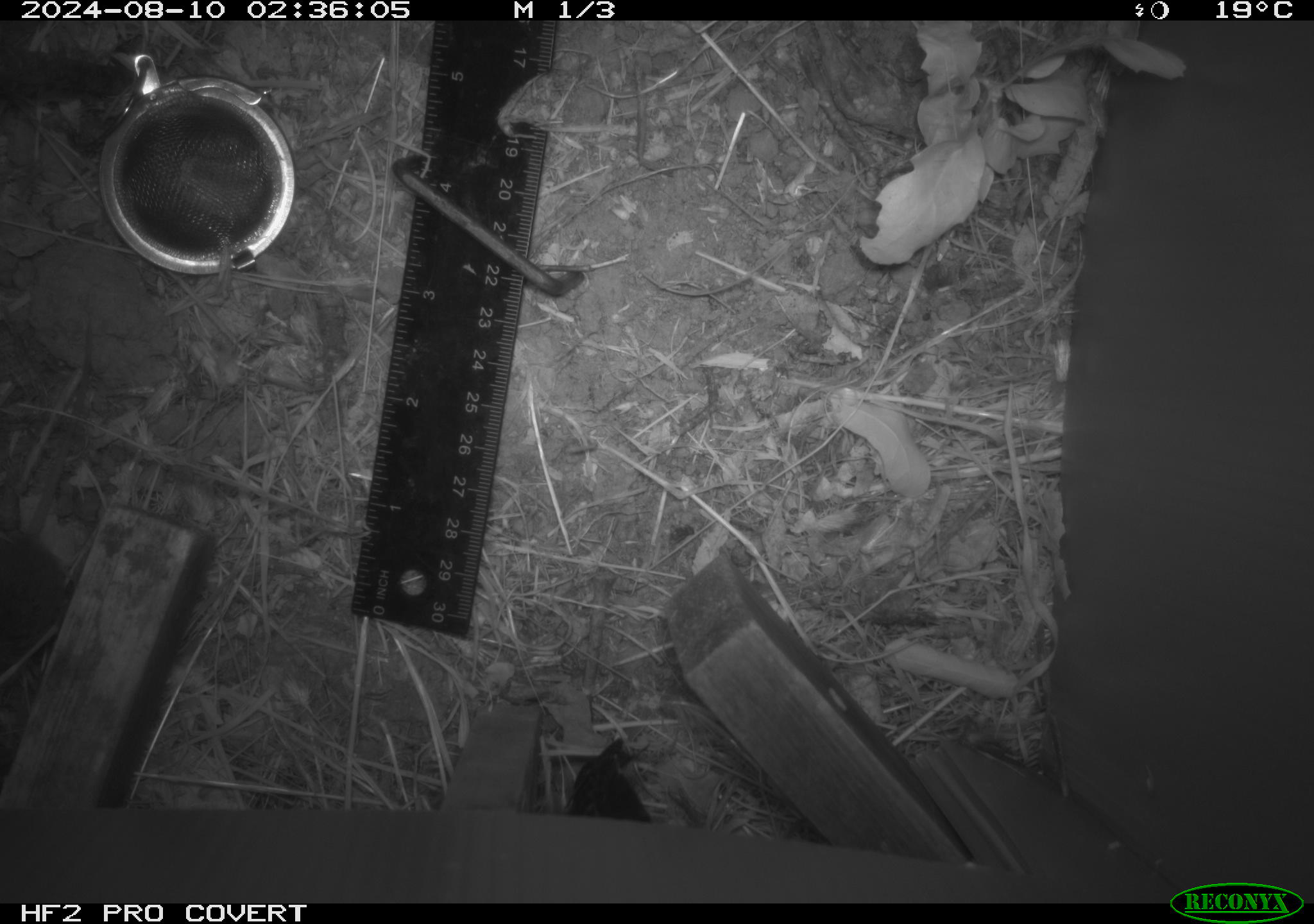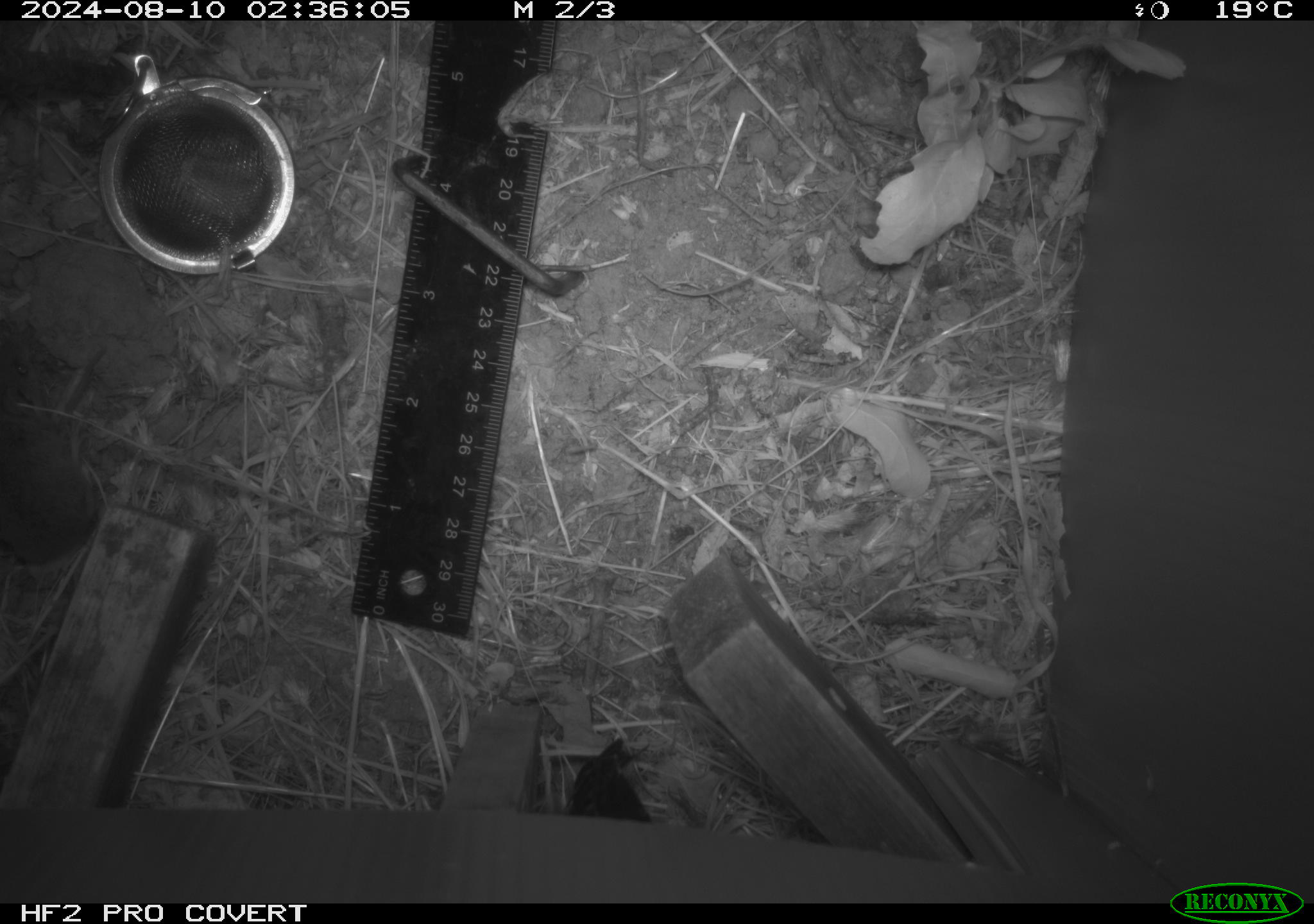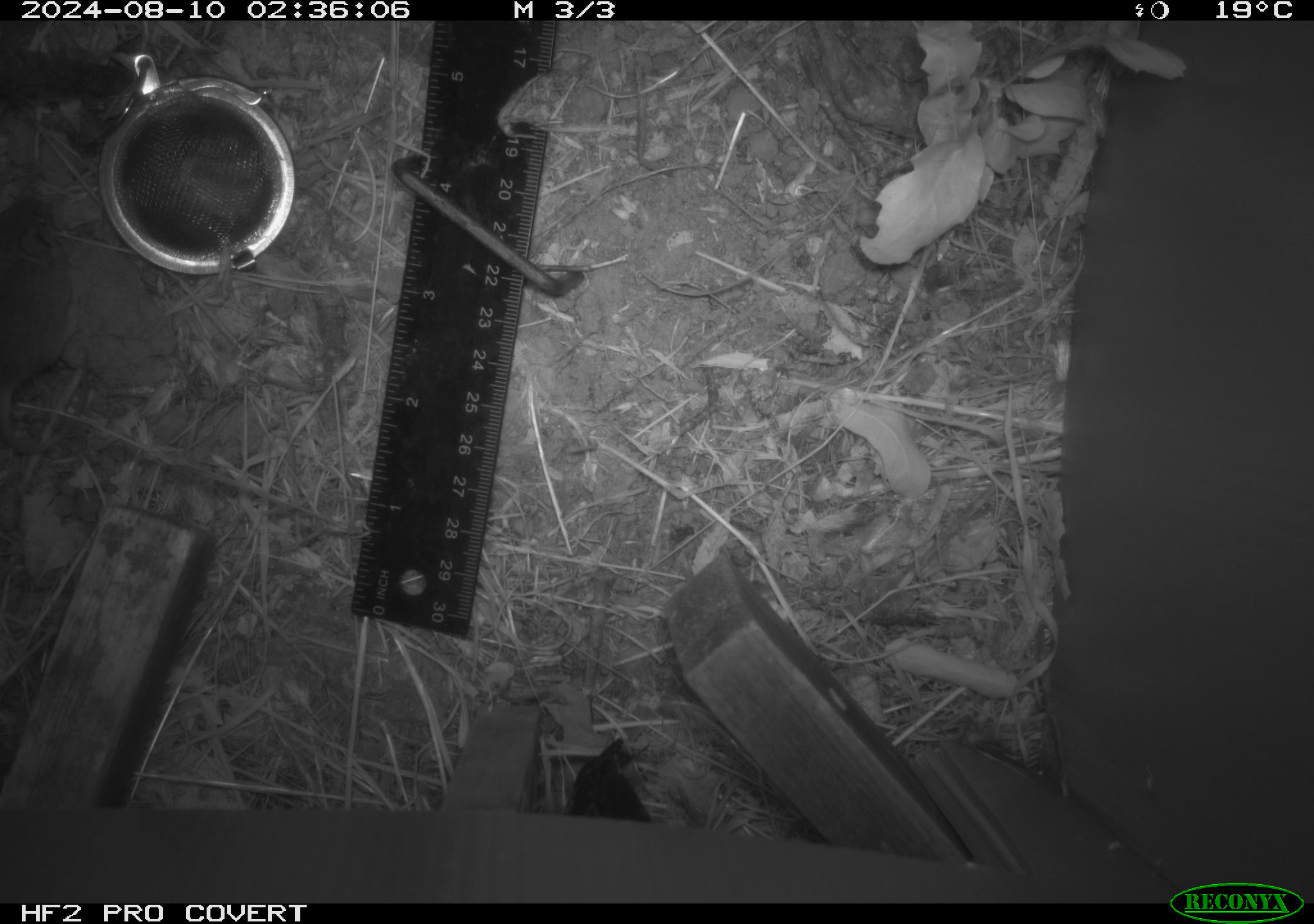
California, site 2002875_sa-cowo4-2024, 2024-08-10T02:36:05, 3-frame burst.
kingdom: Animalia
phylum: Chordata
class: Mammalia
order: Rodentia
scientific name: Rodentia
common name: mouse species